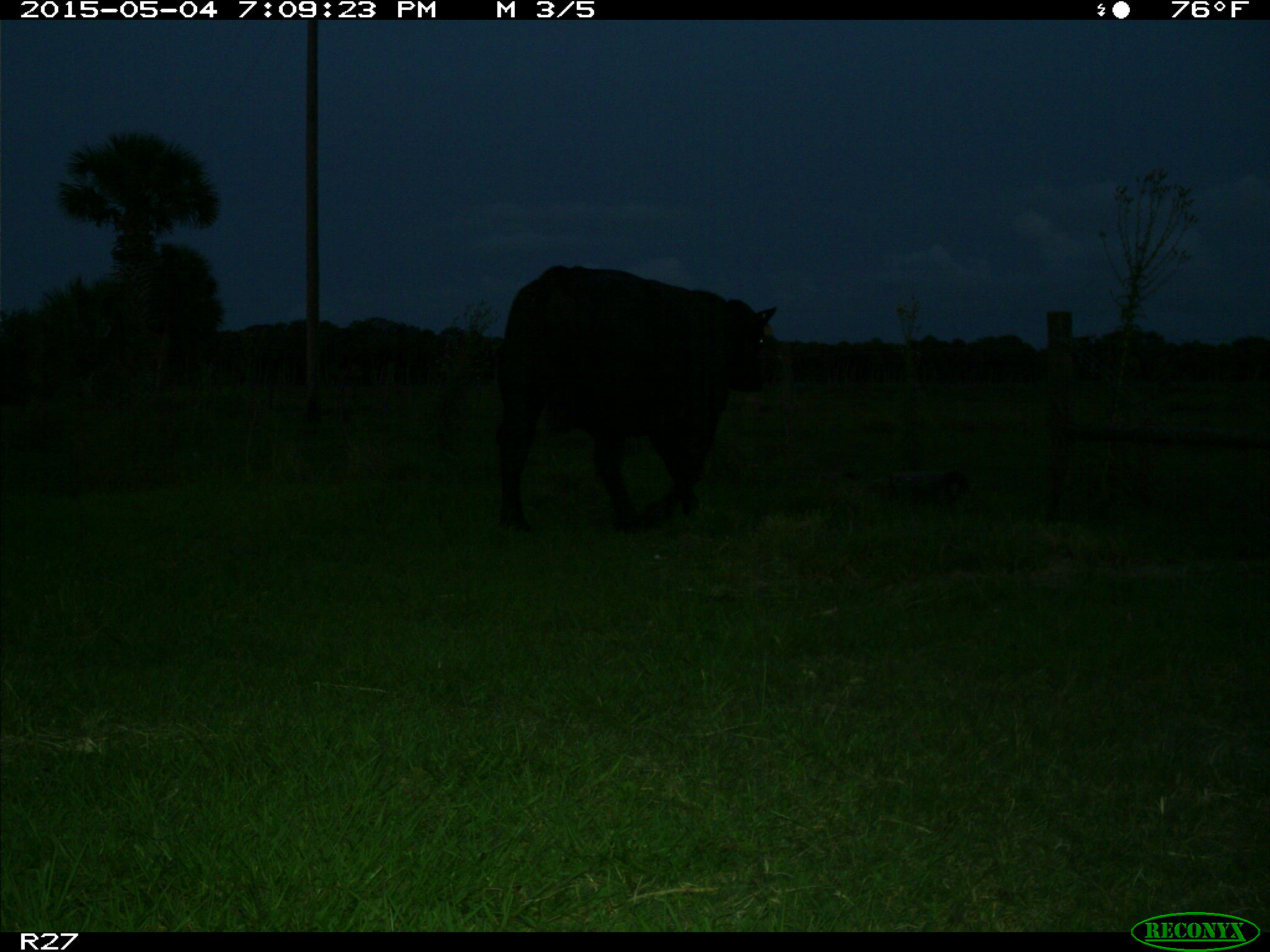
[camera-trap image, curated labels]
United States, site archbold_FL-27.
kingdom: Animalia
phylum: Chordata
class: Mammalia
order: Artiodactyla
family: Bovidae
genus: Bos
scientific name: Bos taurus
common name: domestic cow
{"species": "Bos taurus (domestic cow)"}